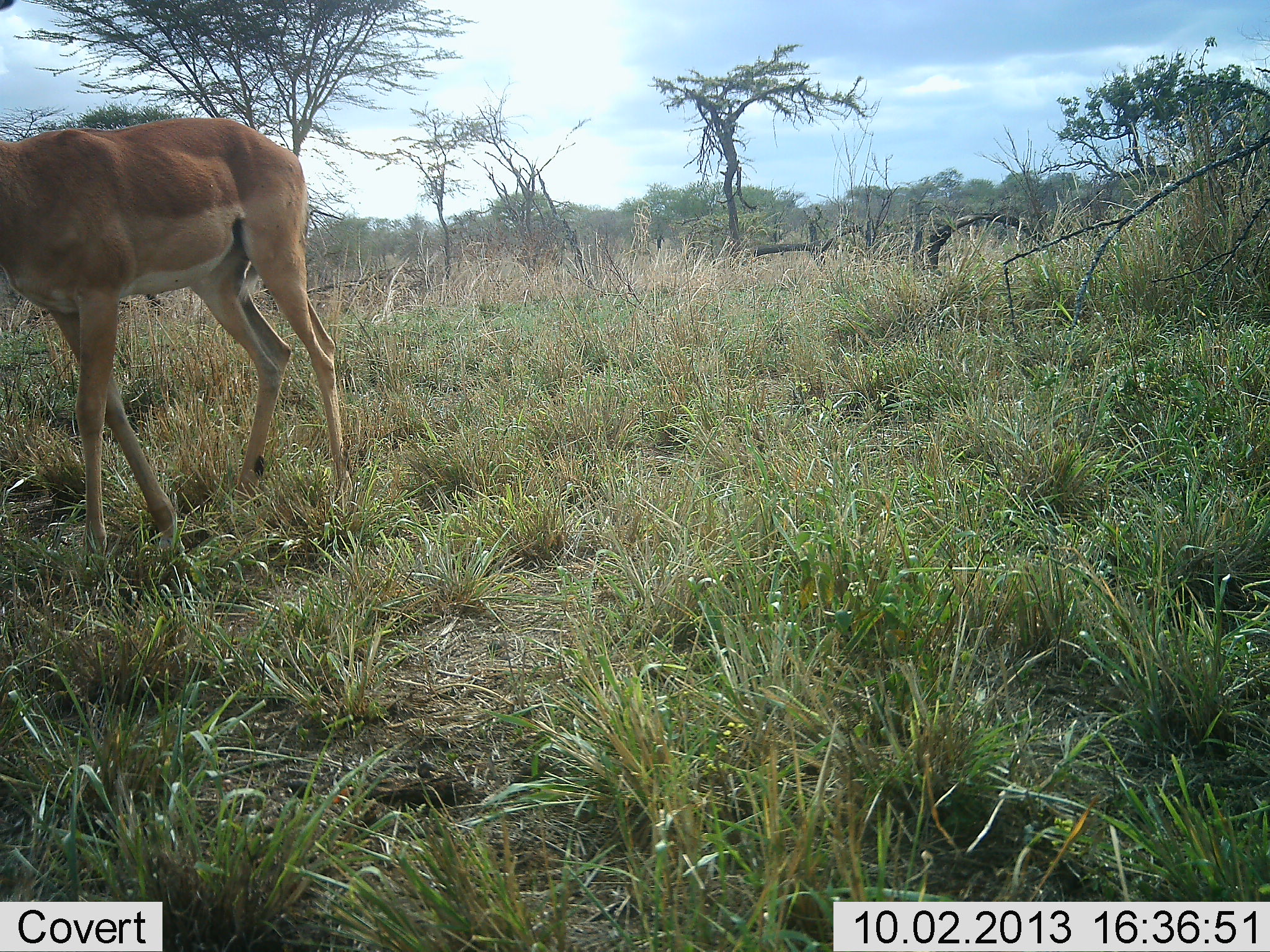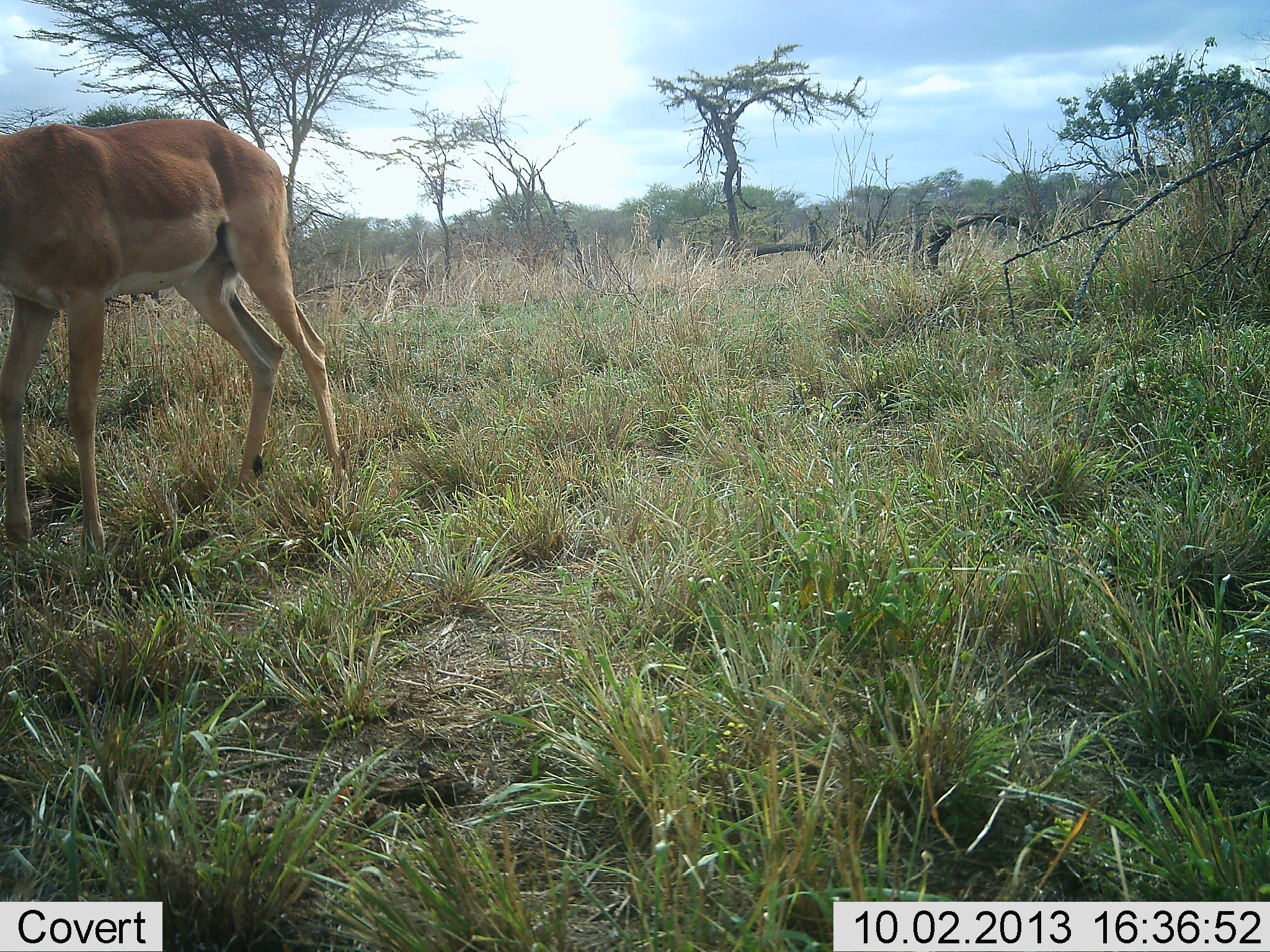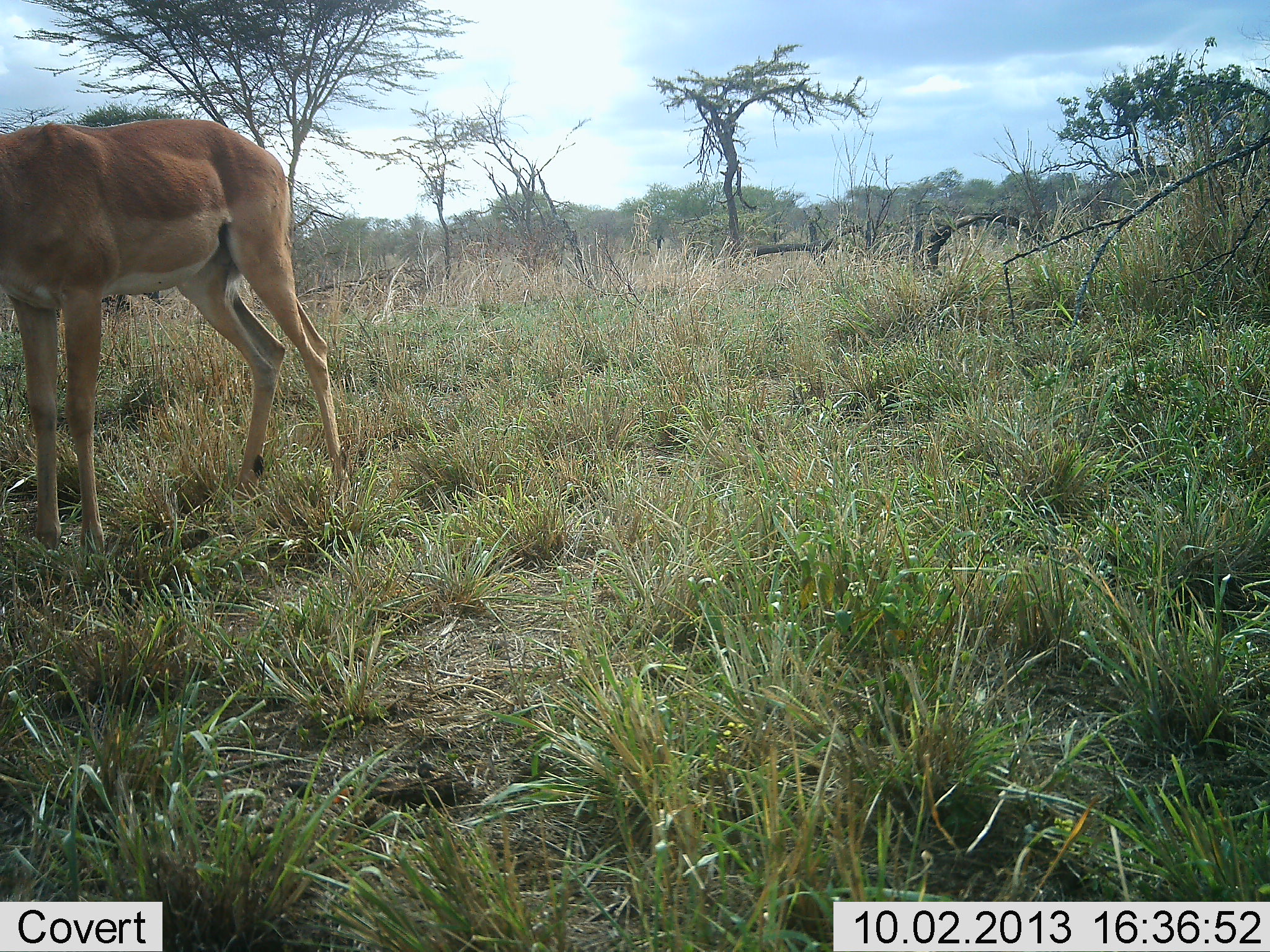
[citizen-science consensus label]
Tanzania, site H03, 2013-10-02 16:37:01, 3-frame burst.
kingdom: Animalia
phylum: Chordata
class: Mammalia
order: Artiodactyla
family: Bovidae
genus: Aepyceros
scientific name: Aepyceros melampus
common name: impala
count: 1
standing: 60%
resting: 0%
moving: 20%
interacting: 0%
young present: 0%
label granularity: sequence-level